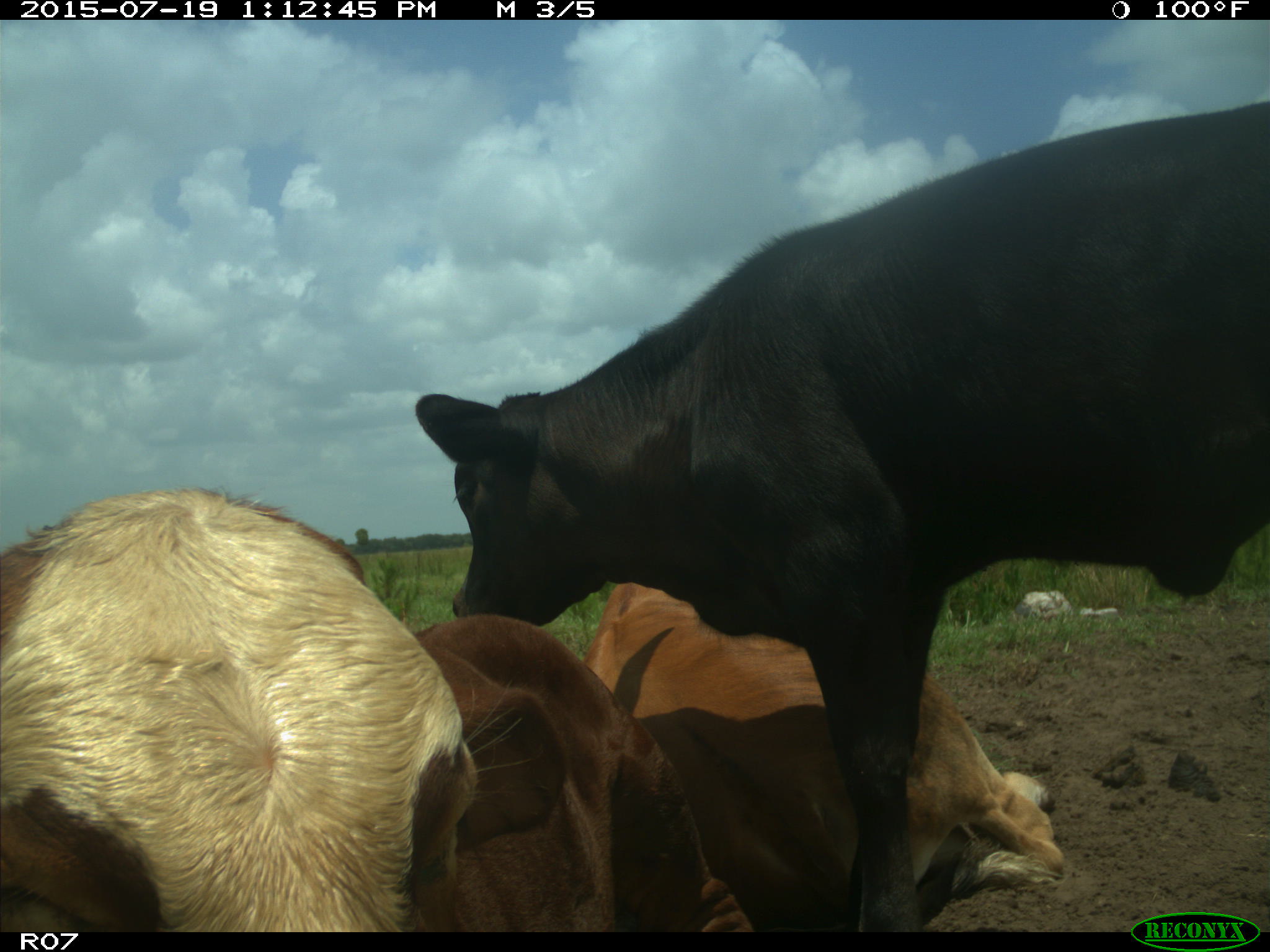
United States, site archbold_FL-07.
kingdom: Animalia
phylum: Chordata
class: Mammalia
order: Artiodactyla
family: Bovidae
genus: Bos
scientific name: Bos taurus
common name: domestic cow